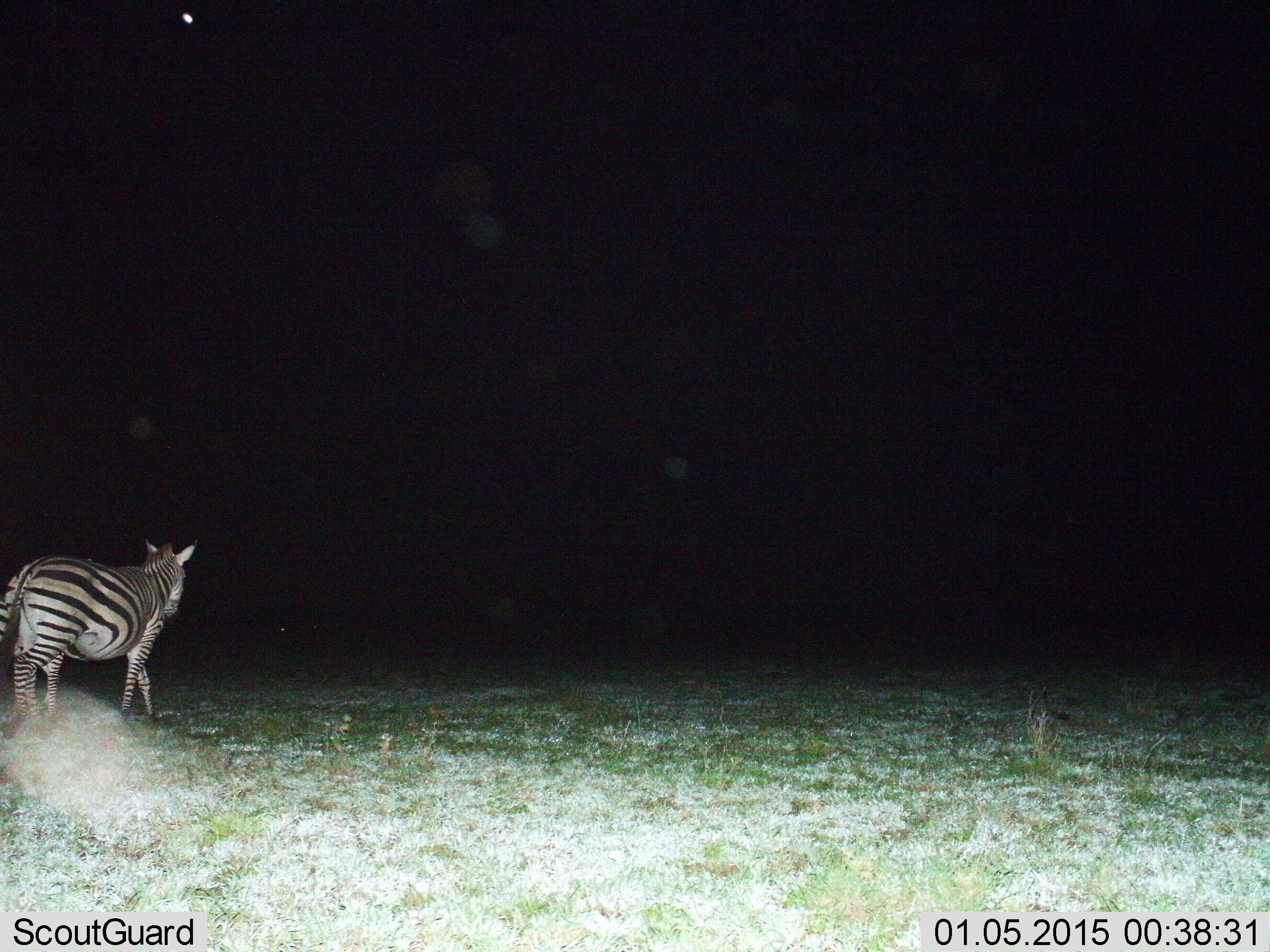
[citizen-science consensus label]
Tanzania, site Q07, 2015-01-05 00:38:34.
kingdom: Animalia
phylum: Chordata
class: Mammalia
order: Perissodactyla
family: Equidae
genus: Equus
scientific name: Equus quagga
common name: plains zebra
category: zebra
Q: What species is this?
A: Zebra (plains zebra) (Equus quagga).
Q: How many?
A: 1.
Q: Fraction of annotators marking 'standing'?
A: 50%.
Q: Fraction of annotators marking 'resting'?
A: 0%.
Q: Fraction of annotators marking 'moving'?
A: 60%.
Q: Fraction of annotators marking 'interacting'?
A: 0%.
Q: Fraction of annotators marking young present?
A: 0%.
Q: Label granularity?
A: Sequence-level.